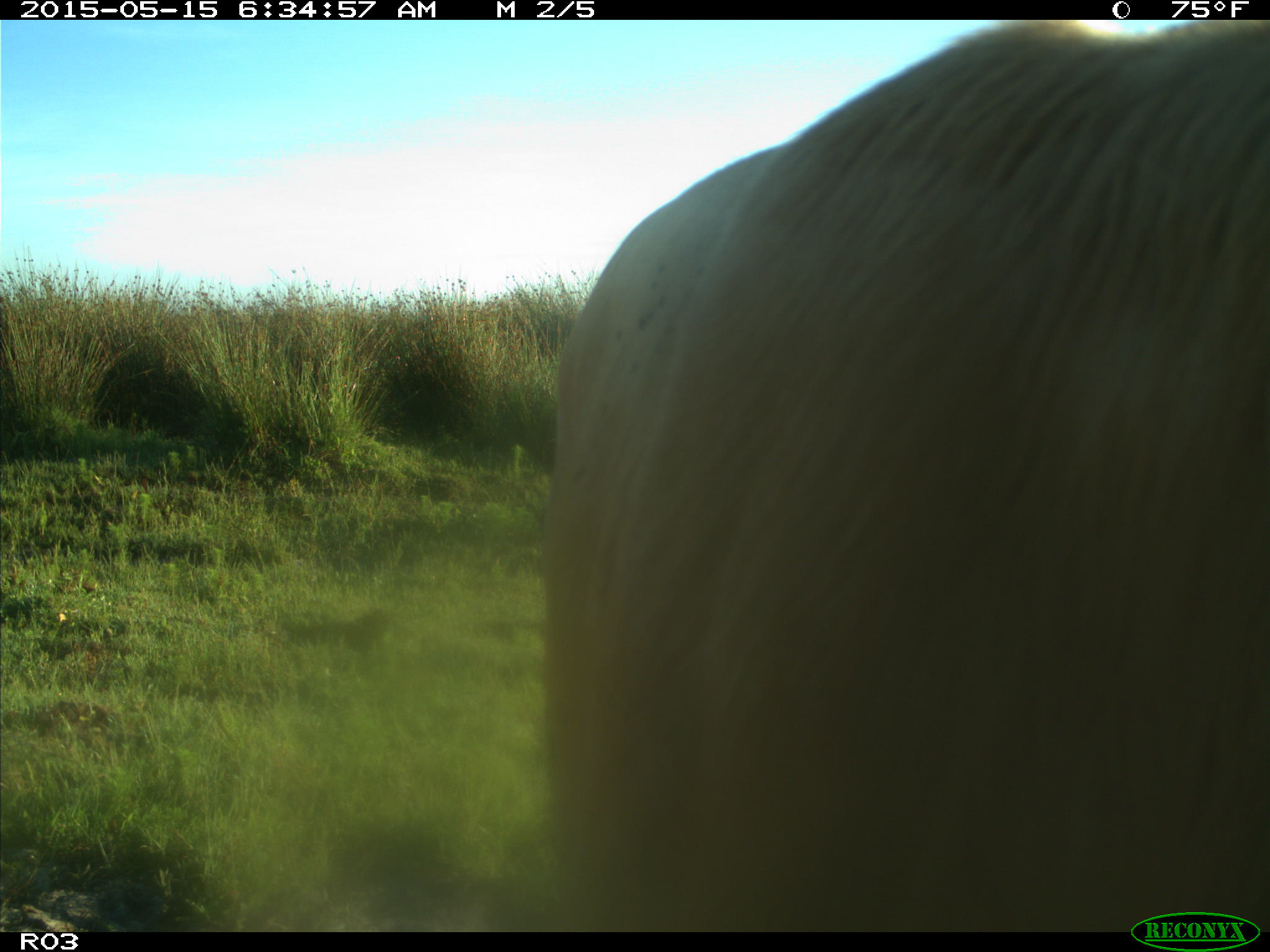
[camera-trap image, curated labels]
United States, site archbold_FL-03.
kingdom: Animalia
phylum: Chordata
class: Mammalia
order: Artiodactyla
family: Bovidae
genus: Bos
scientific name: Bos taurus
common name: domestic cow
Bos taurus (domestic cow).